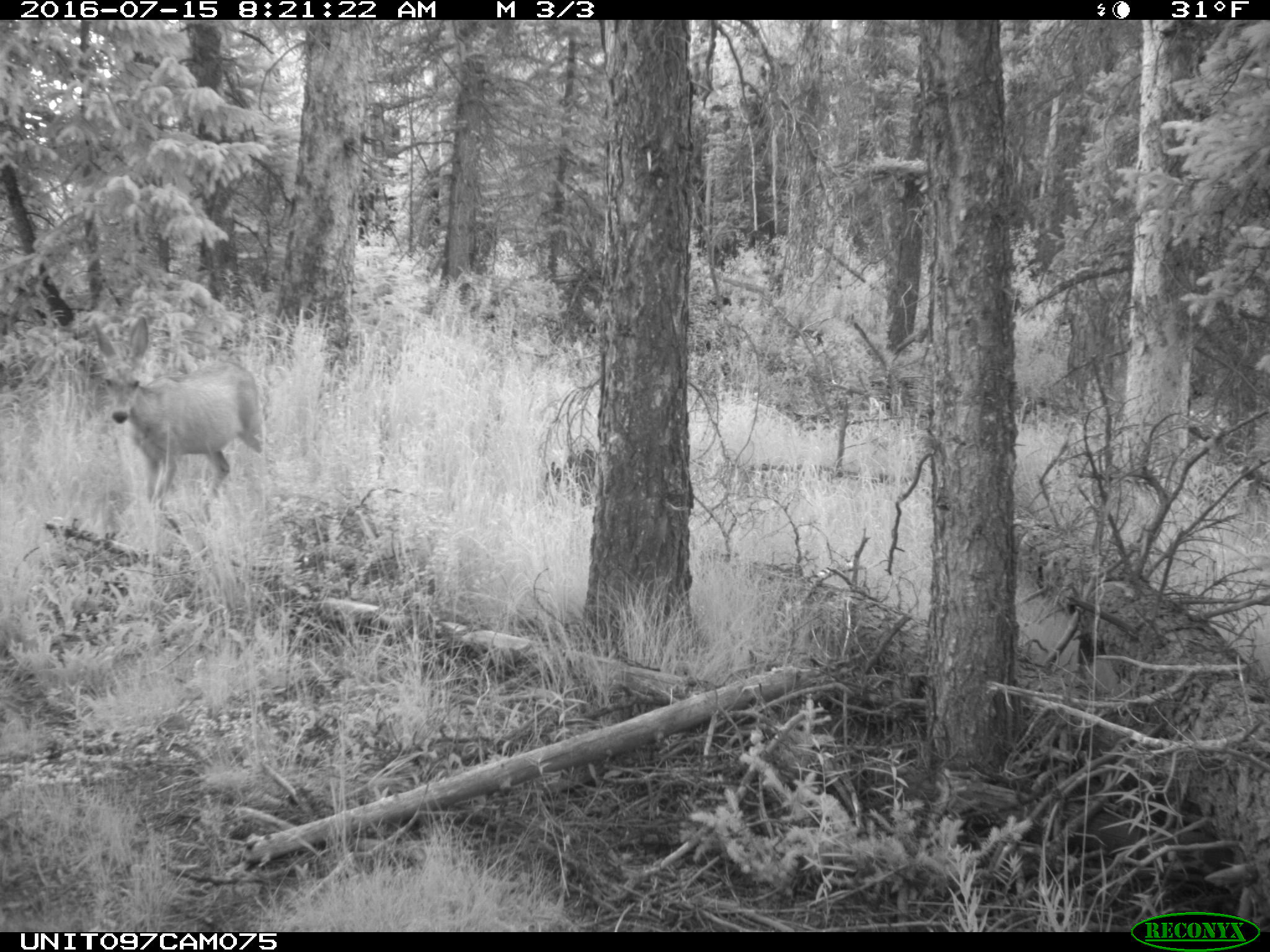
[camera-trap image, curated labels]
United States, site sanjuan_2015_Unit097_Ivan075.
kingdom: Animalia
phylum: Chordata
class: Mammalia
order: Artiodactyla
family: Cervidae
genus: Odocoileus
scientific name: Odocoileus hemionus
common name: mule deer